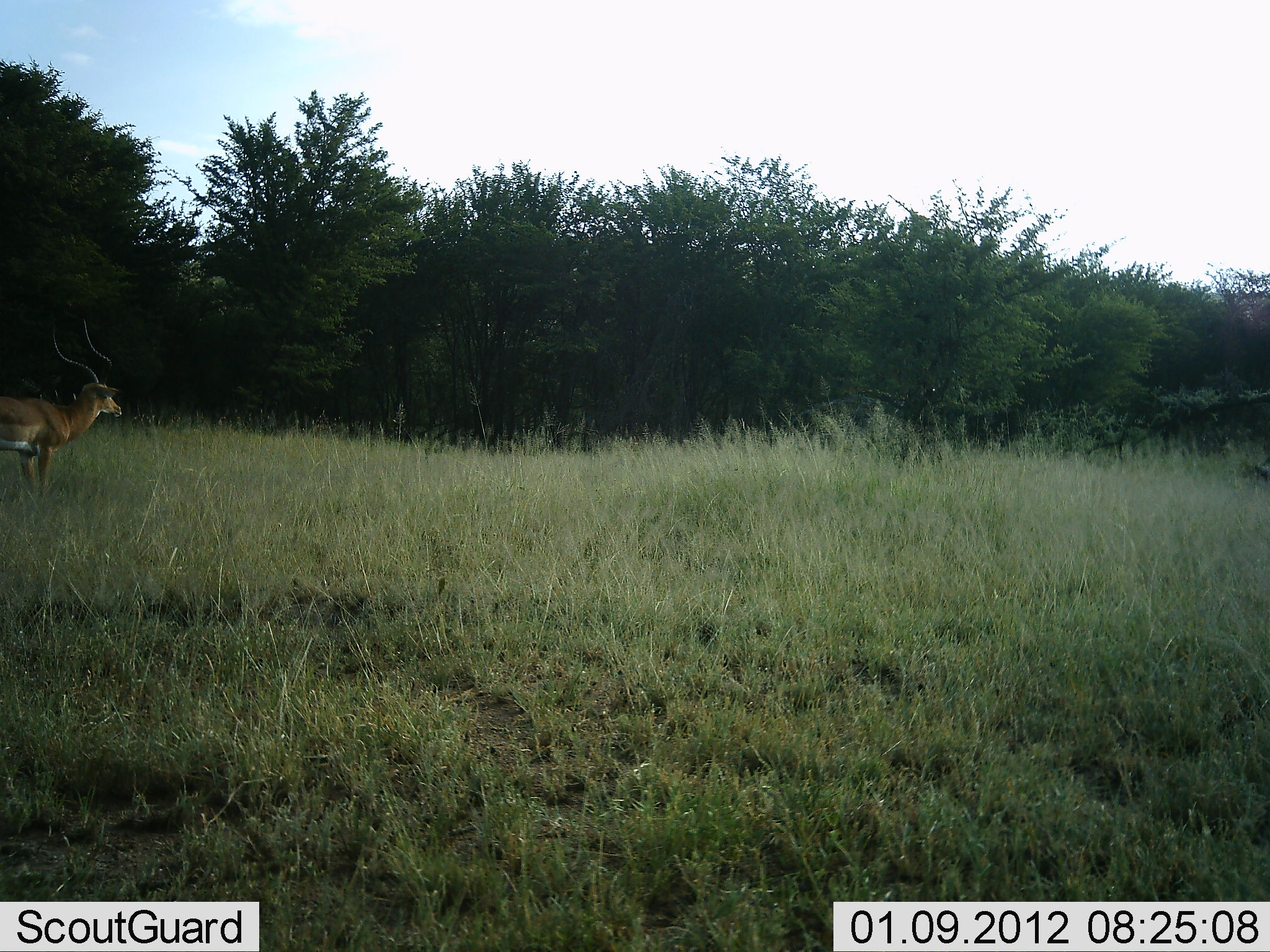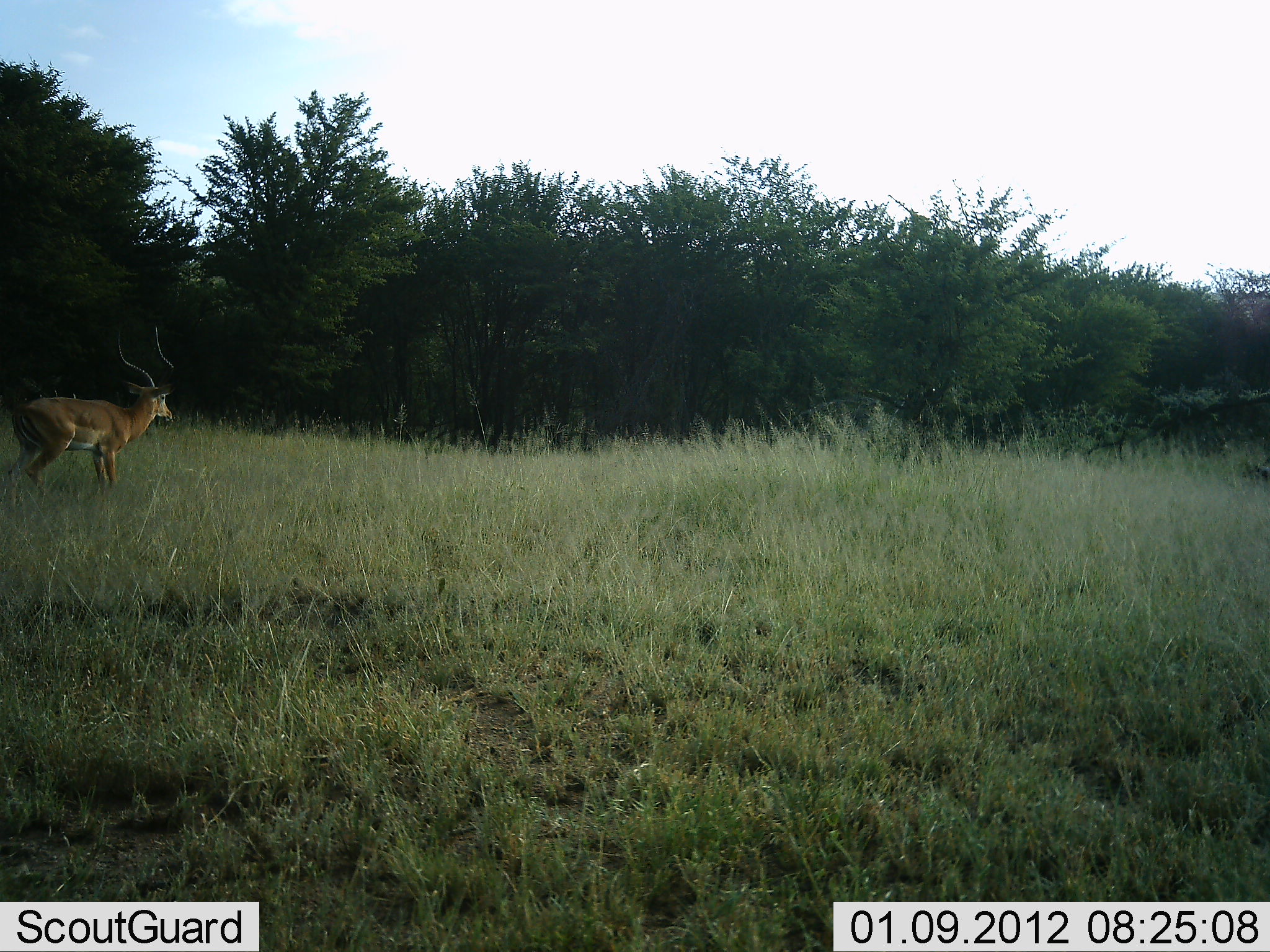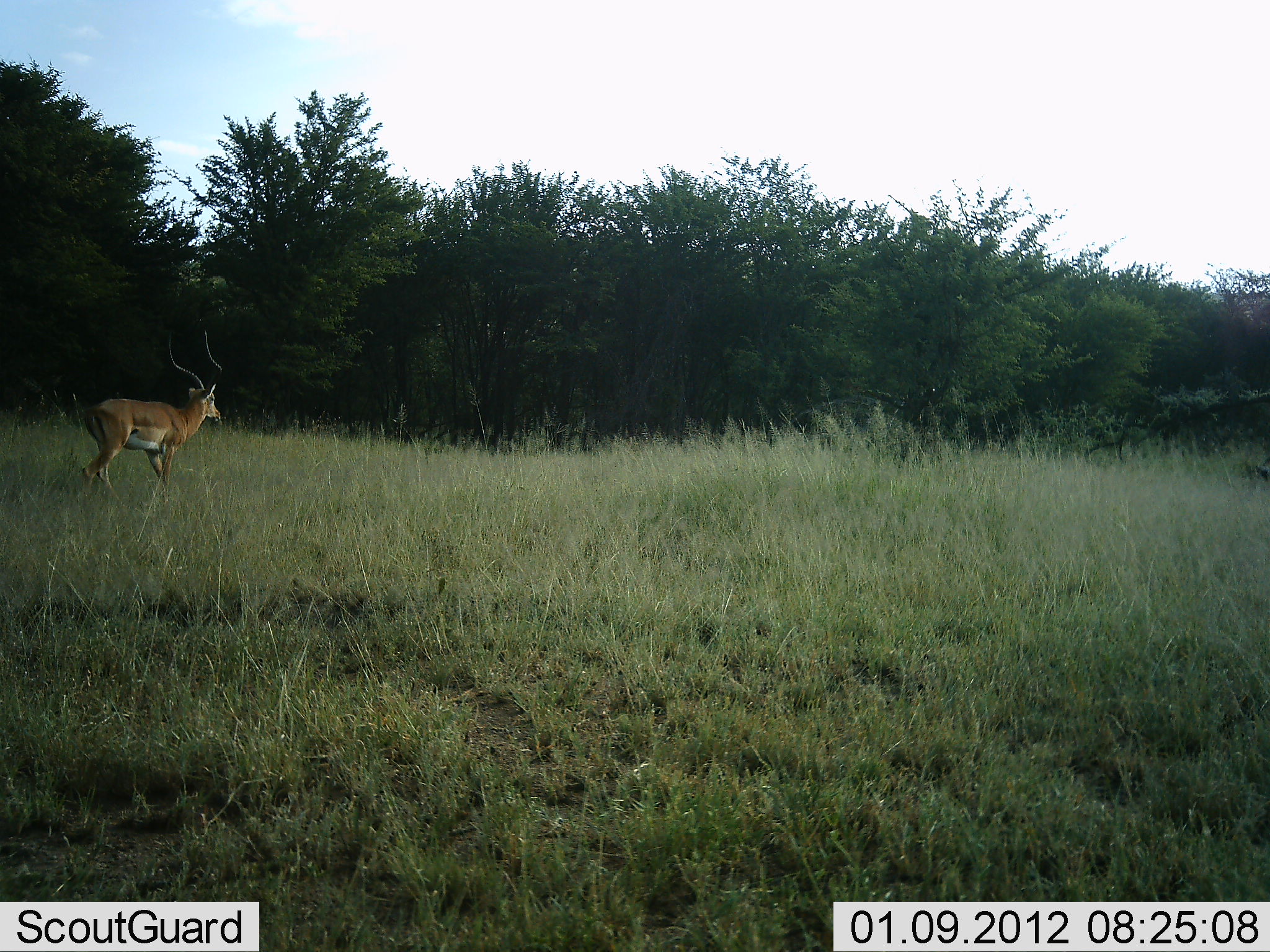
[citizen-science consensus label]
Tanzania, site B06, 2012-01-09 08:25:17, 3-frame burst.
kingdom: Animalia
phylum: Chordata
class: Mammalia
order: Artiodactyla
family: Bovidae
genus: Aepyceros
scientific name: Aepyceros melampus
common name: impala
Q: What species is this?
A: Impala (Aepyceros melampus).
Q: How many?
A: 1.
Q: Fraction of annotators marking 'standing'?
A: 4%.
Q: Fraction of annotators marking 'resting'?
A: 0%.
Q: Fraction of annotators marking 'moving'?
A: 96%.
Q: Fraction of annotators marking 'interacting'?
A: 0%.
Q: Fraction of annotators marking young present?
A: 0%.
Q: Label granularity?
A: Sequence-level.